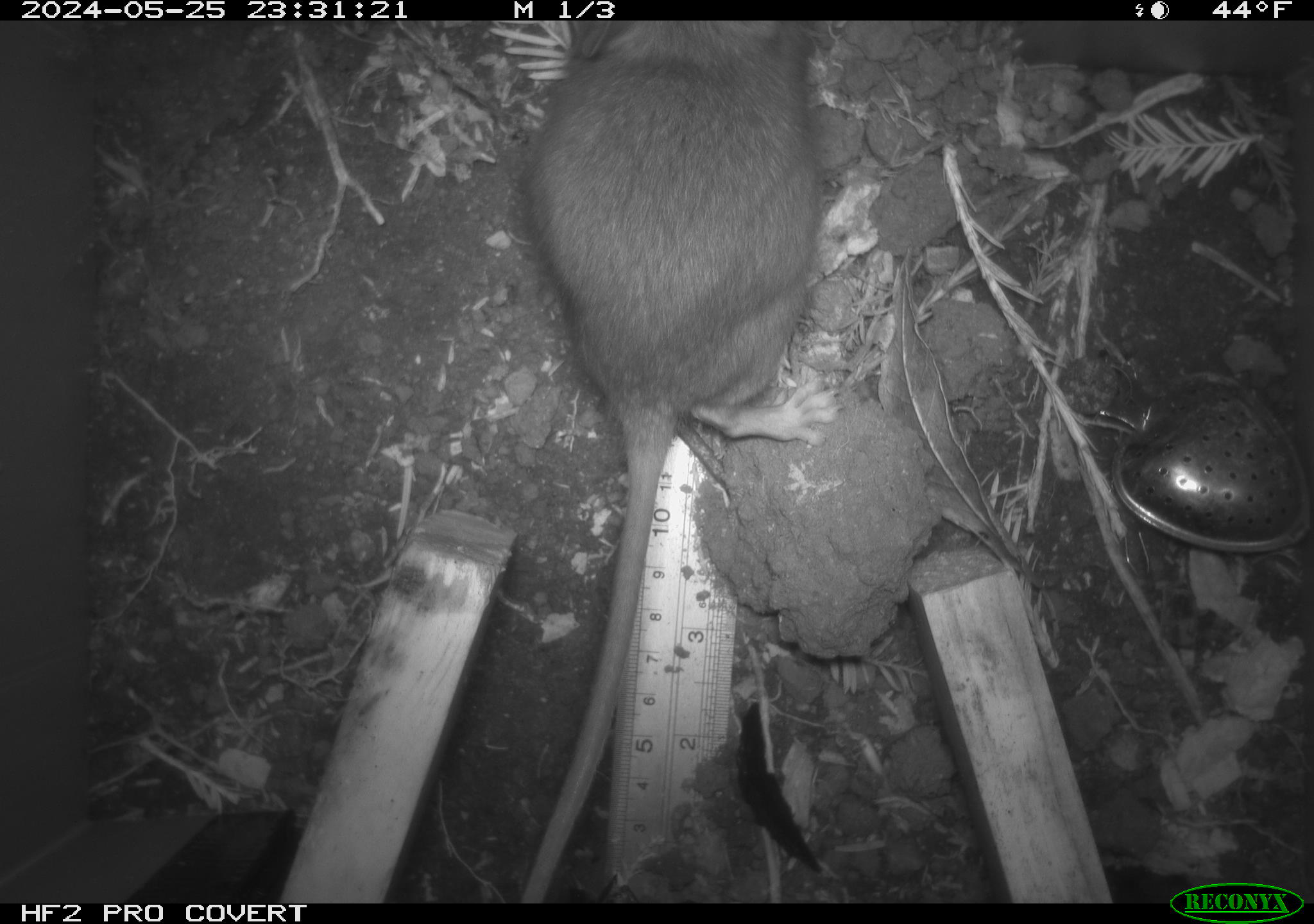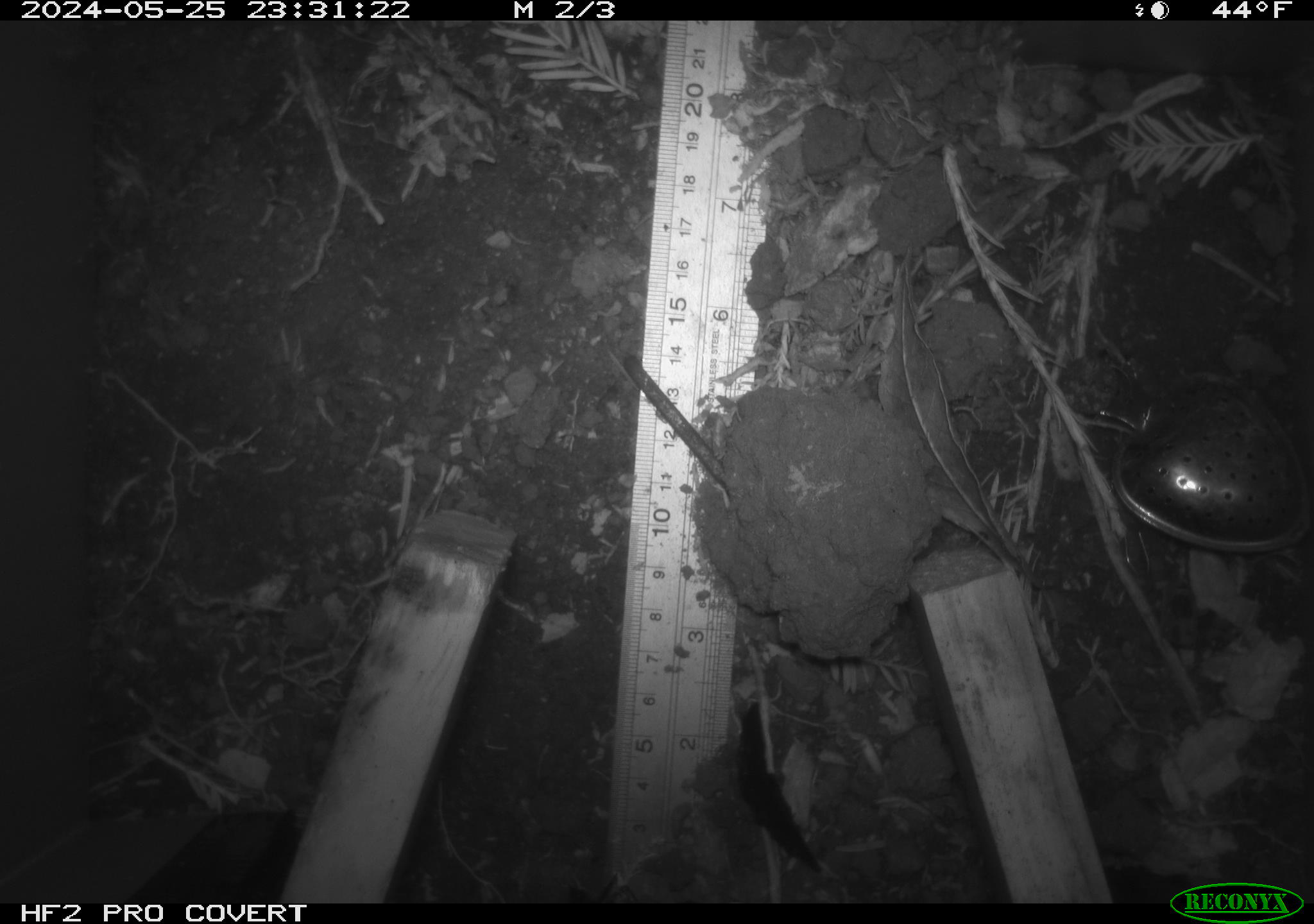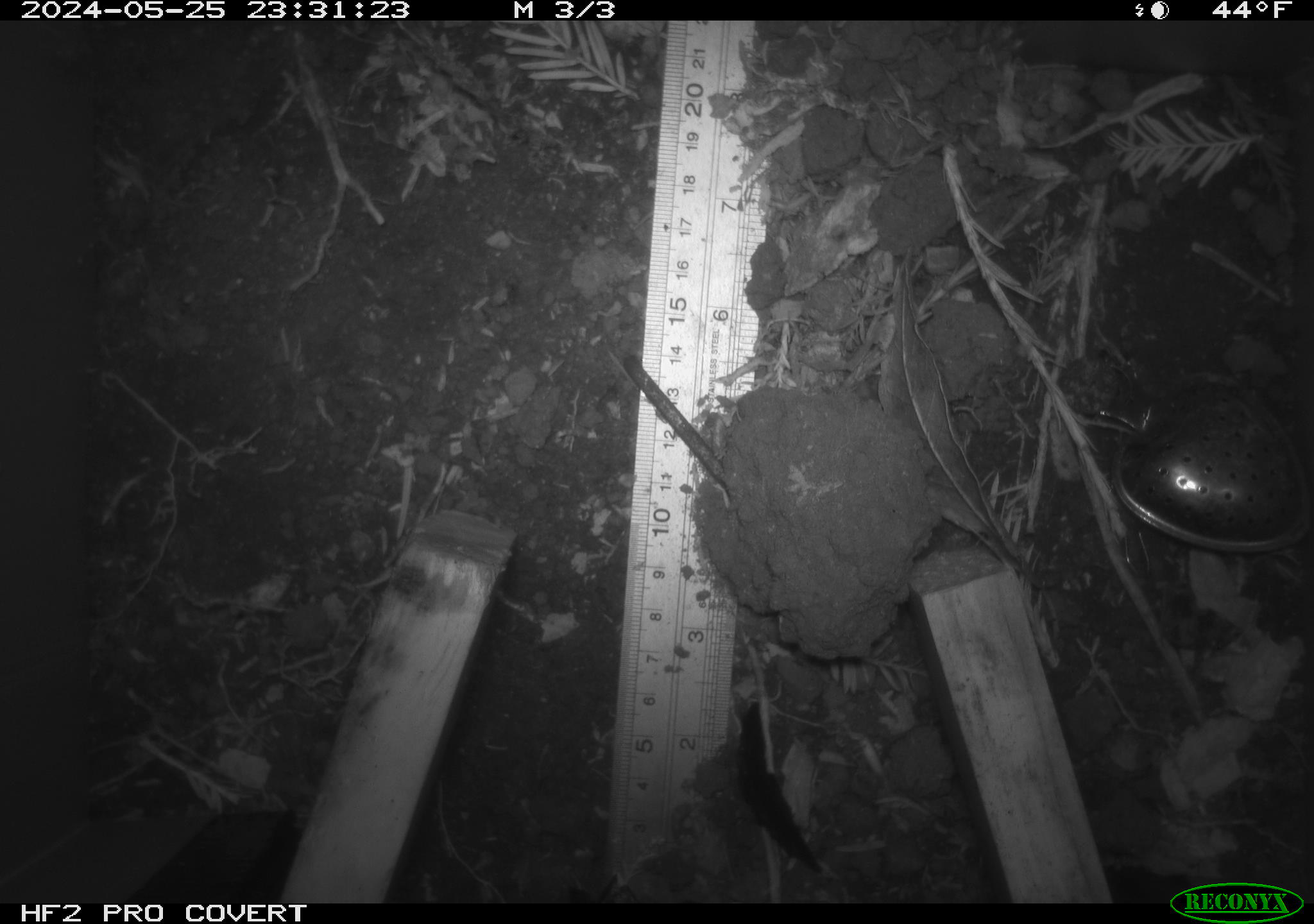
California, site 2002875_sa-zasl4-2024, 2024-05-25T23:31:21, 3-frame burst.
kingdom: Animalia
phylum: Chordata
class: Mammalia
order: Rodentia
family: Cricetidae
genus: Neotoma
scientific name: Neotoma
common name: pack rat or woodrat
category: neotoma species